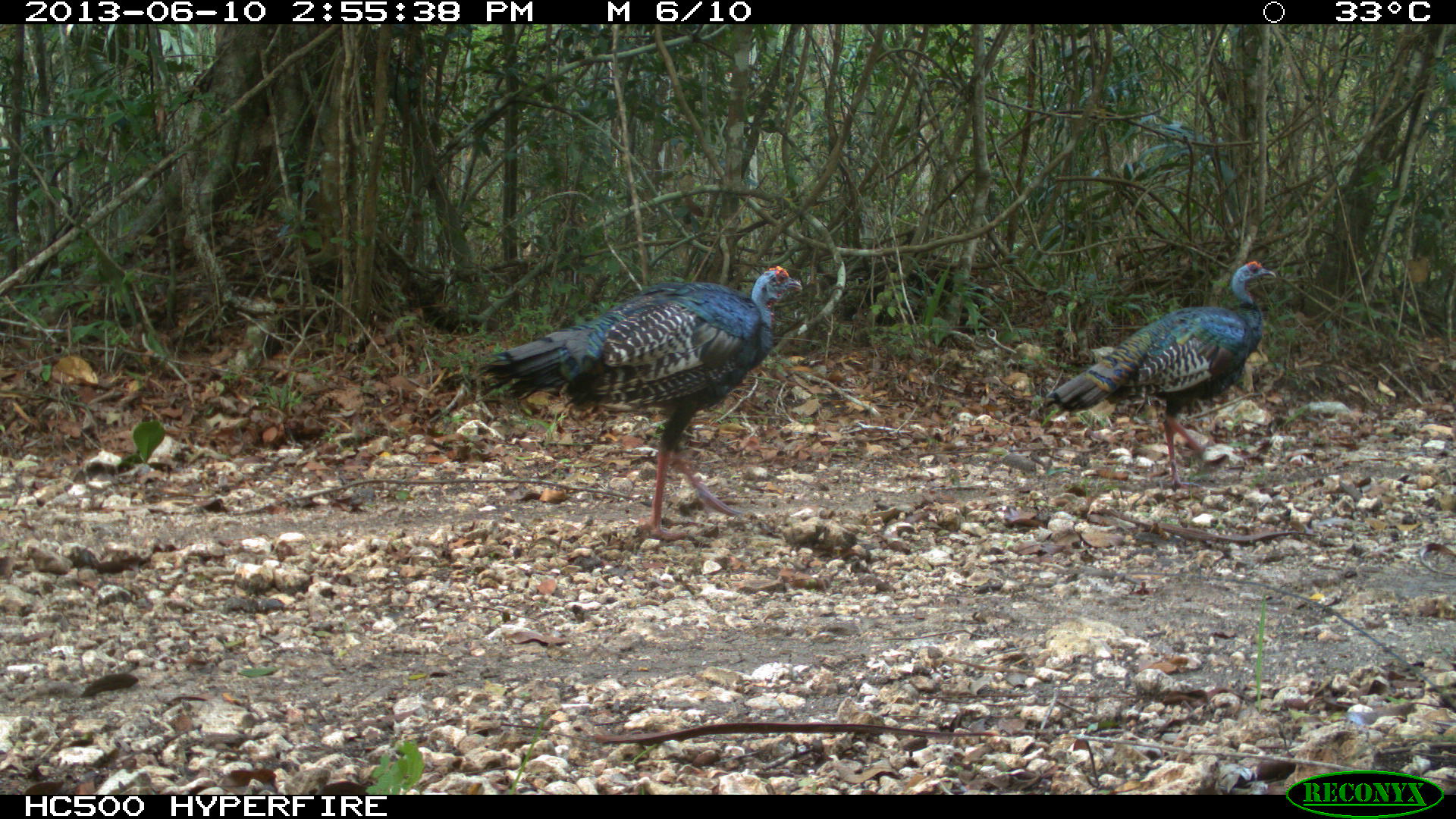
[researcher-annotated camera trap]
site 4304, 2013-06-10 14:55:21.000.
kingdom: Animalia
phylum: Chordata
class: Aves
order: Galliformes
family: Phasianidae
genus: Meleagris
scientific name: Meleagris ocellata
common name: ocellated turkey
Meleagris ocellata (ocellated turkey), count 2.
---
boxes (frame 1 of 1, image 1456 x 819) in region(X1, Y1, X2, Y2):
meleagris ocellata: region(474, 264, 804, 541); region(1038, 259, 1277, 489)